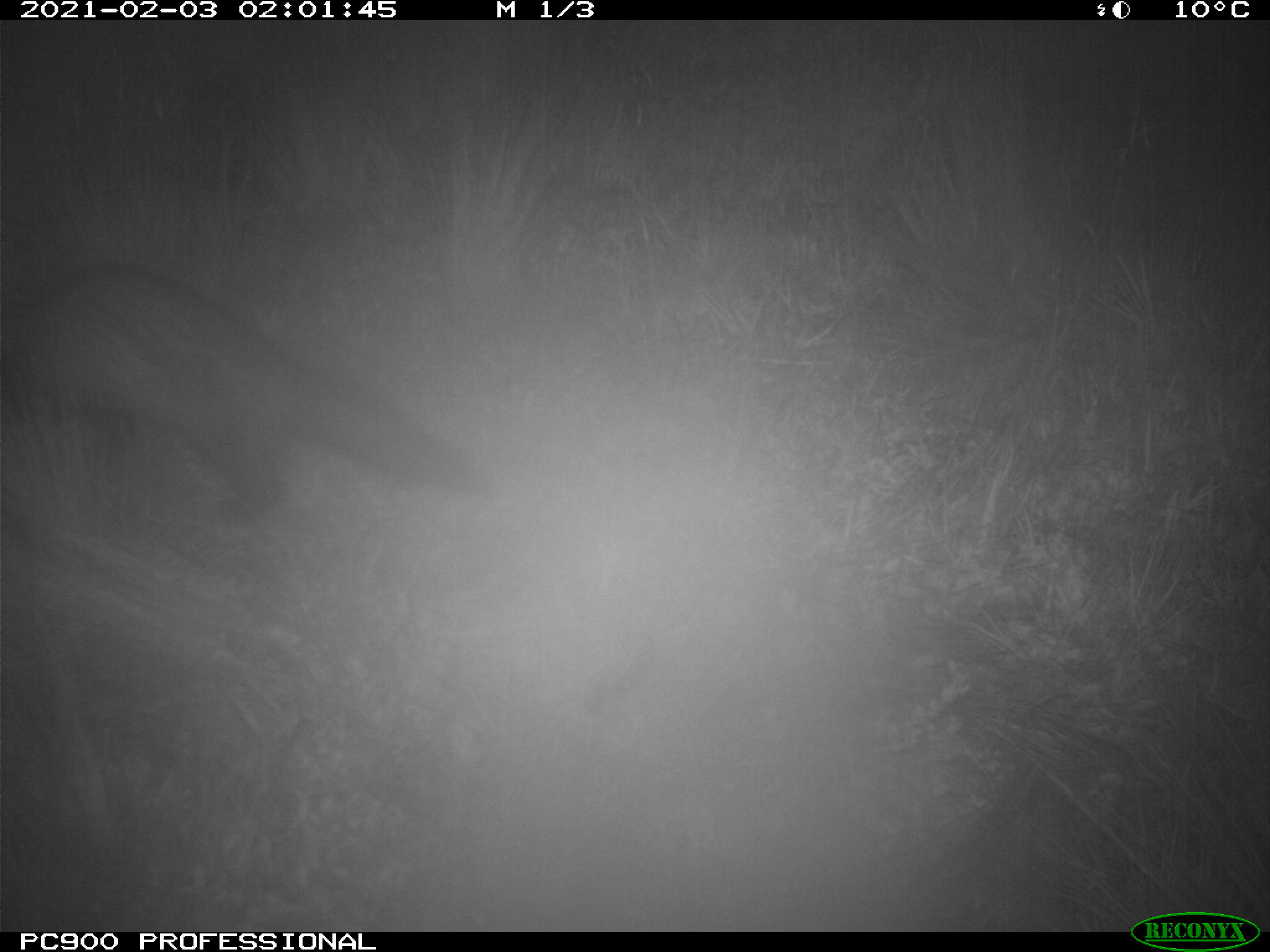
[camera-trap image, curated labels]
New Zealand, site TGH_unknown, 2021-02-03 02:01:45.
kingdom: Animalia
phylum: Chordata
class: Mammalia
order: Carnivora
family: Mustelidae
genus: Mustela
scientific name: Mustela furo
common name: ferret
Ferret (Mustela furo).